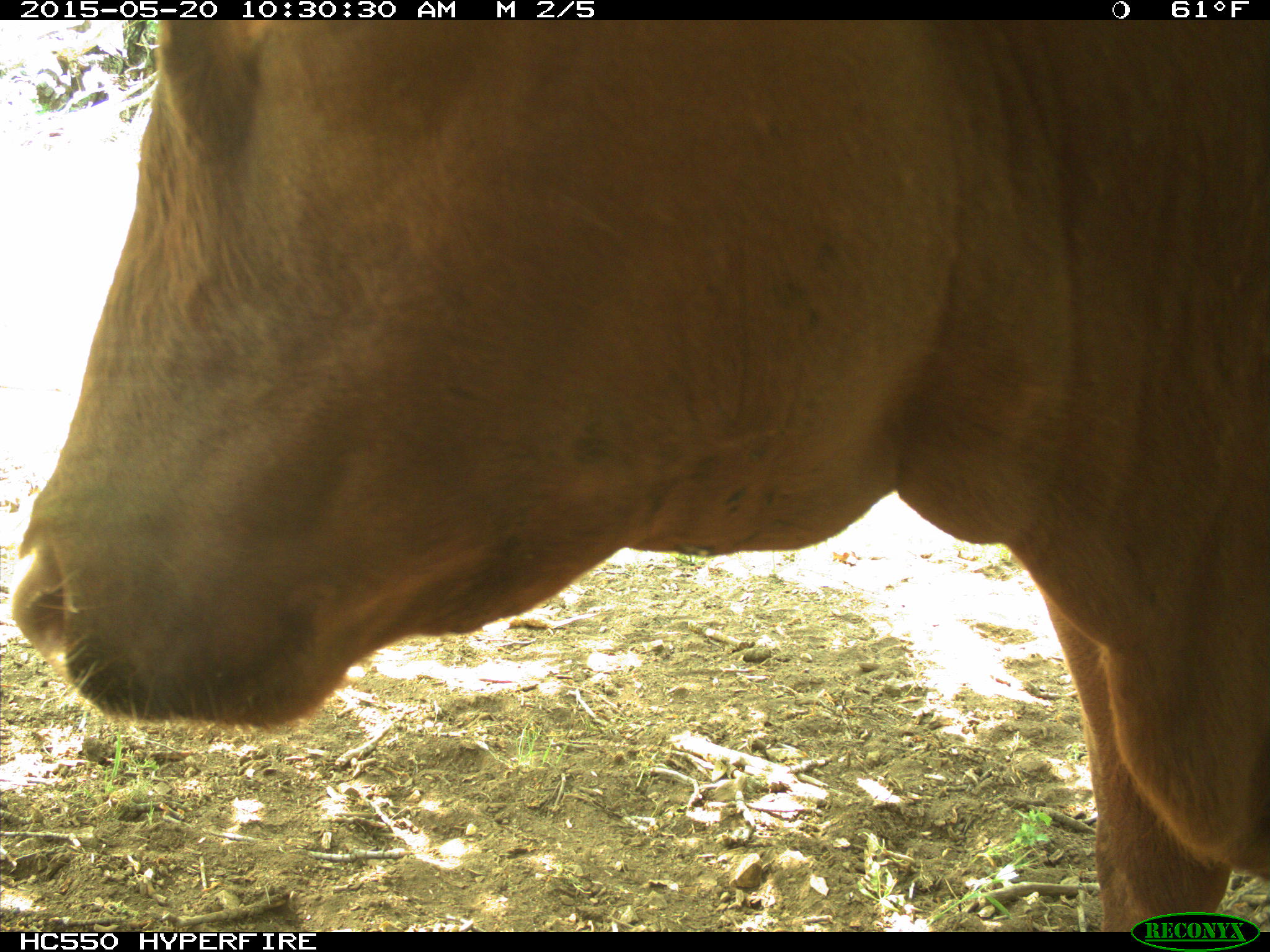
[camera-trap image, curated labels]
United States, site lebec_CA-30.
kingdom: Animalia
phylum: Chordata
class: Mammalia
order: Artiodactyla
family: Bovidae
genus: Bos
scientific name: Bos taurus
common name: domestic cow